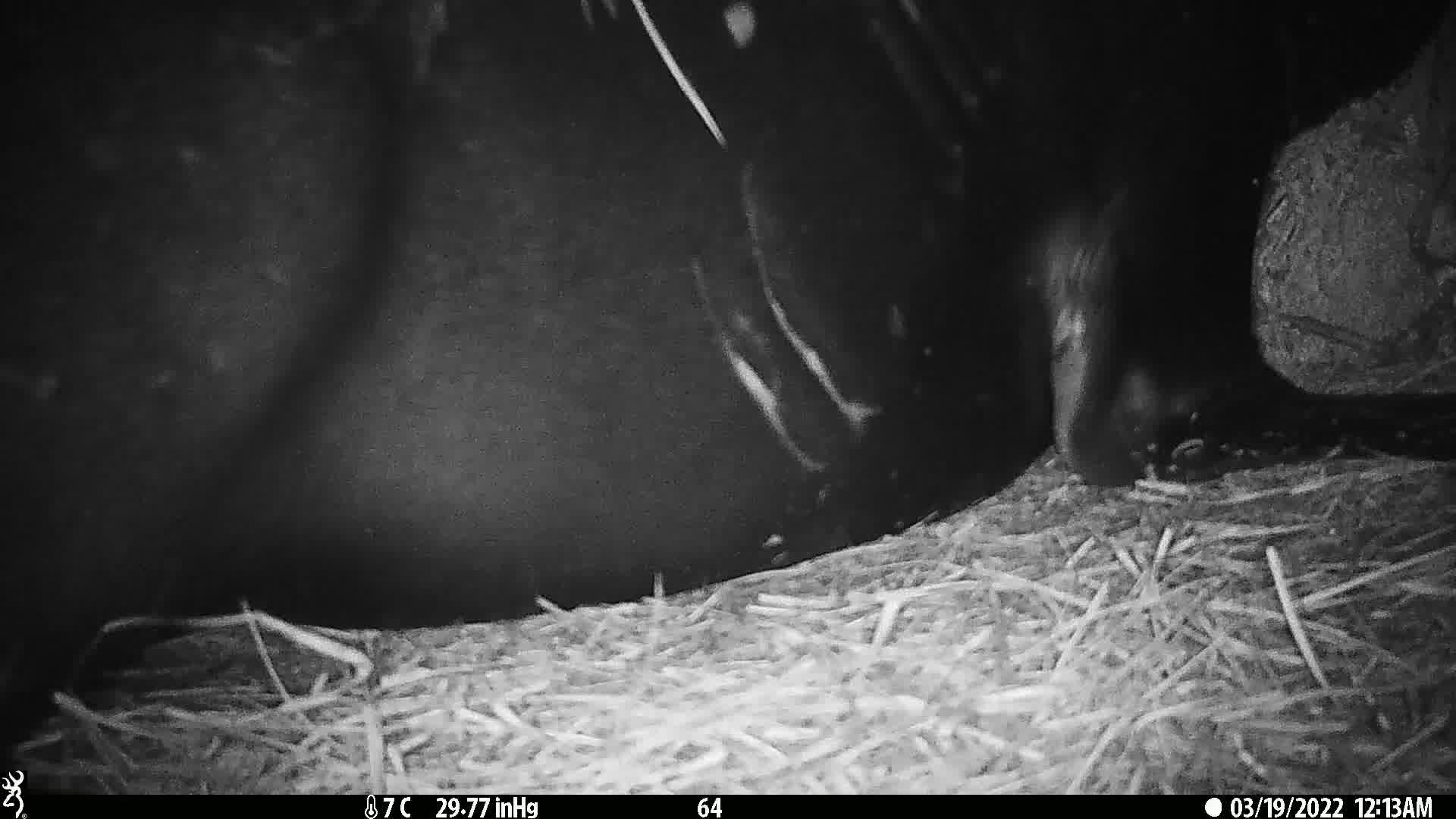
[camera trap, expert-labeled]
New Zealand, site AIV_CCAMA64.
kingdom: Animalia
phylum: Chordata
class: Mammalia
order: Carnivora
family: Otariidae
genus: Phocarctos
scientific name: Phocarctos hookeri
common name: new zealand sea lion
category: sealion